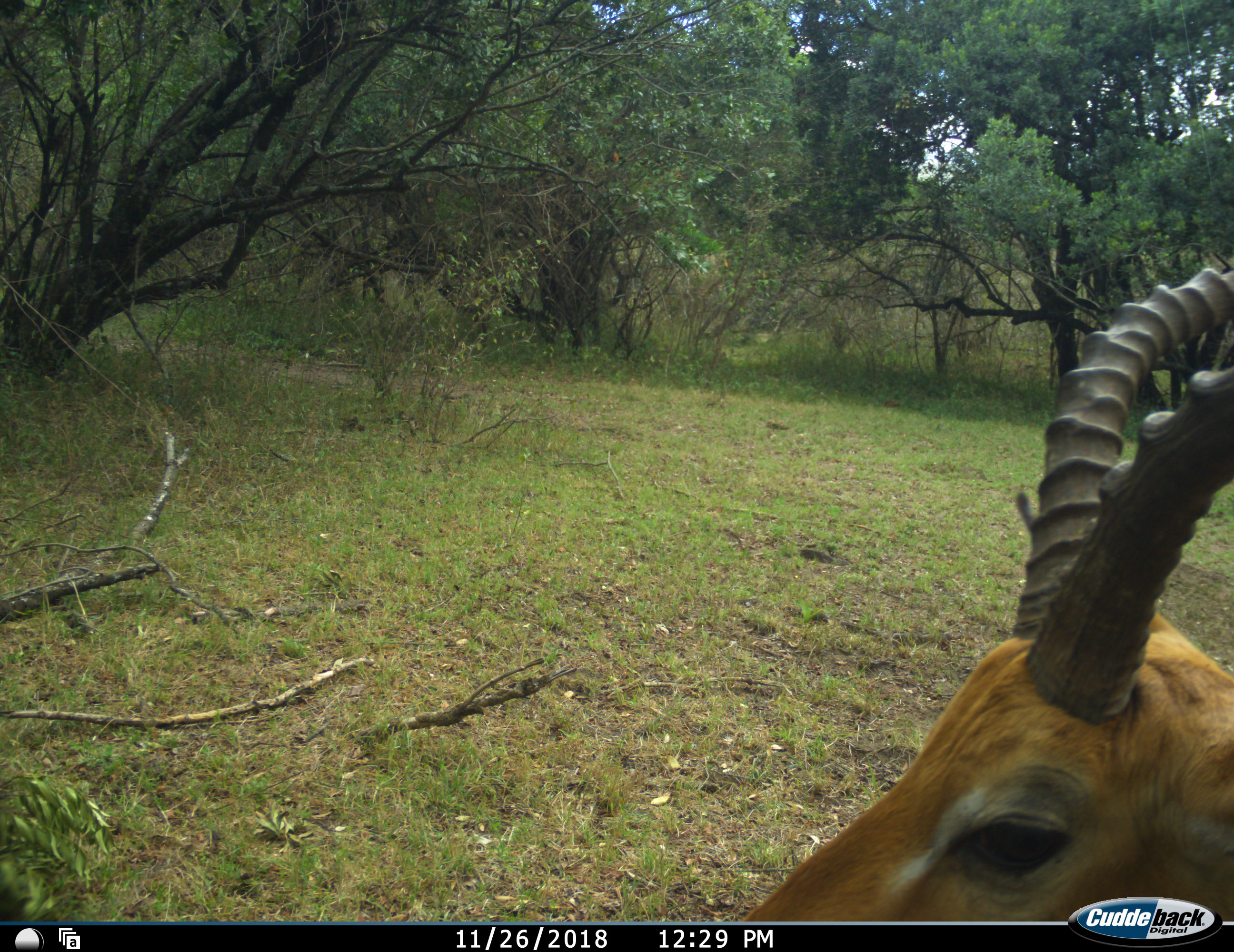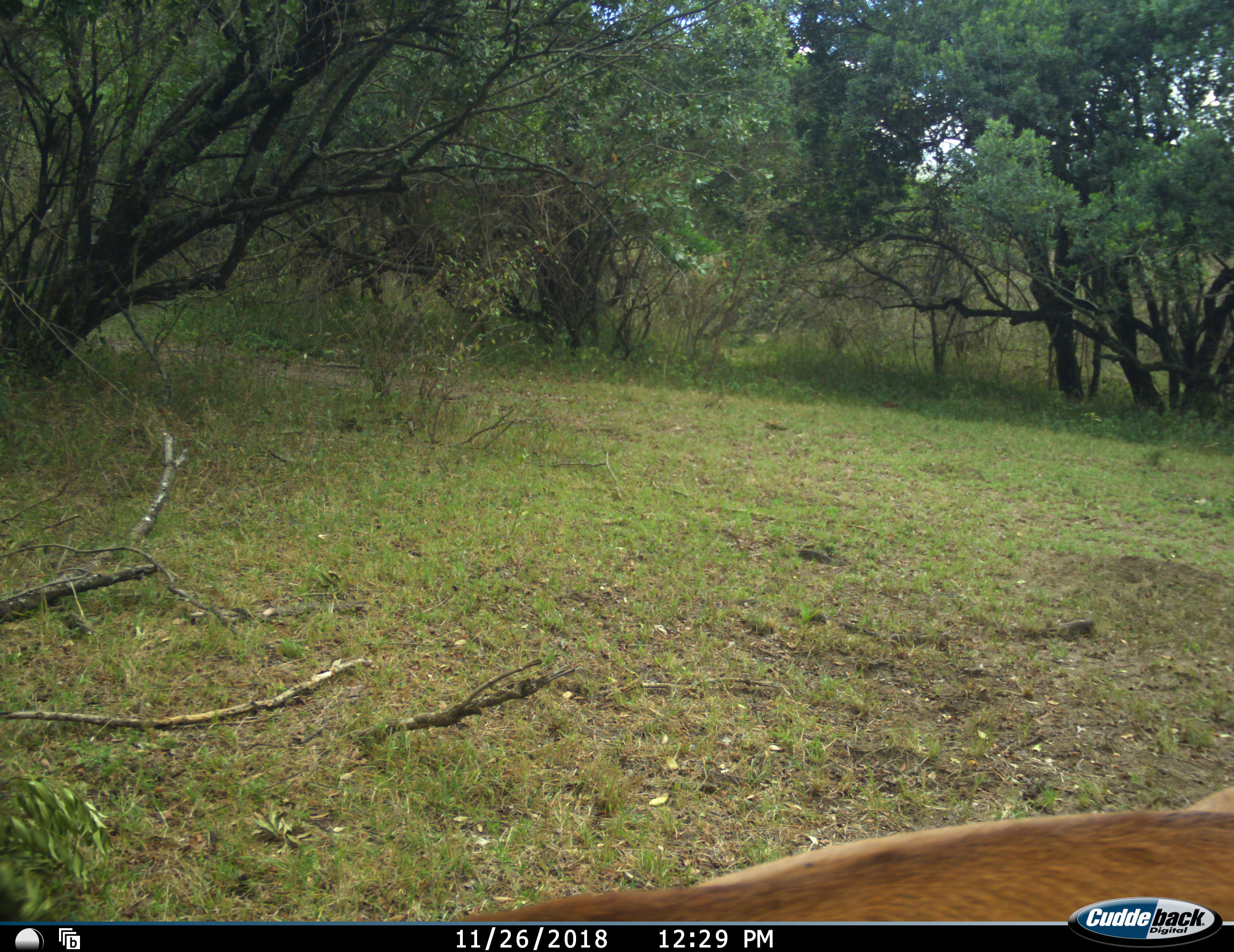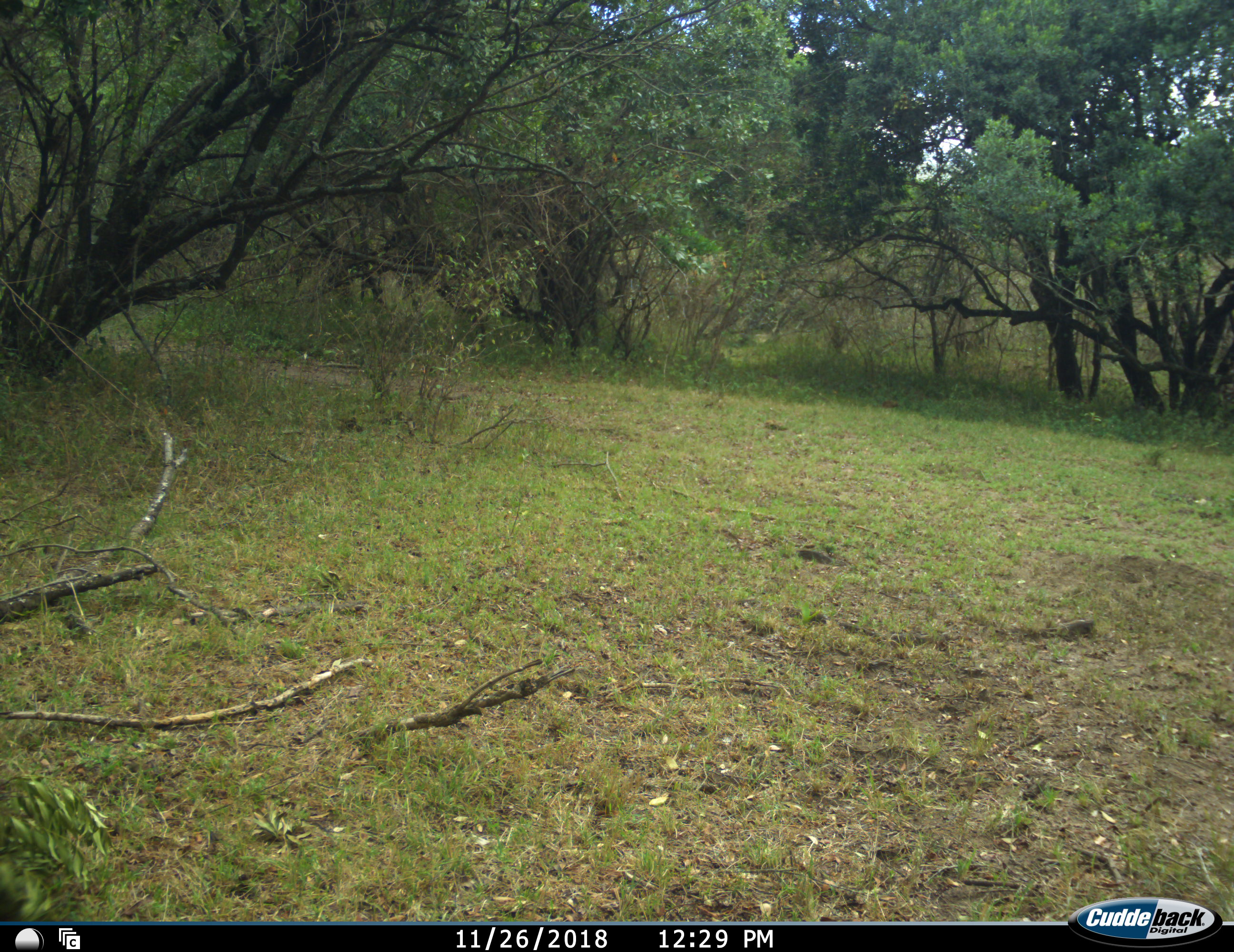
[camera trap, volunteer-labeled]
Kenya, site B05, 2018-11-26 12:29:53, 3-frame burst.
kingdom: Animalia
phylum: Chordata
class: Mammalia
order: Artiodactyla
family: Bovidae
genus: Aepyceros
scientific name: Aepyceros melampus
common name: impala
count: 1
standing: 33%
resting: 0%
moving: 78%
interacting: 0%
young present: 0%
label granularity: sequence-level